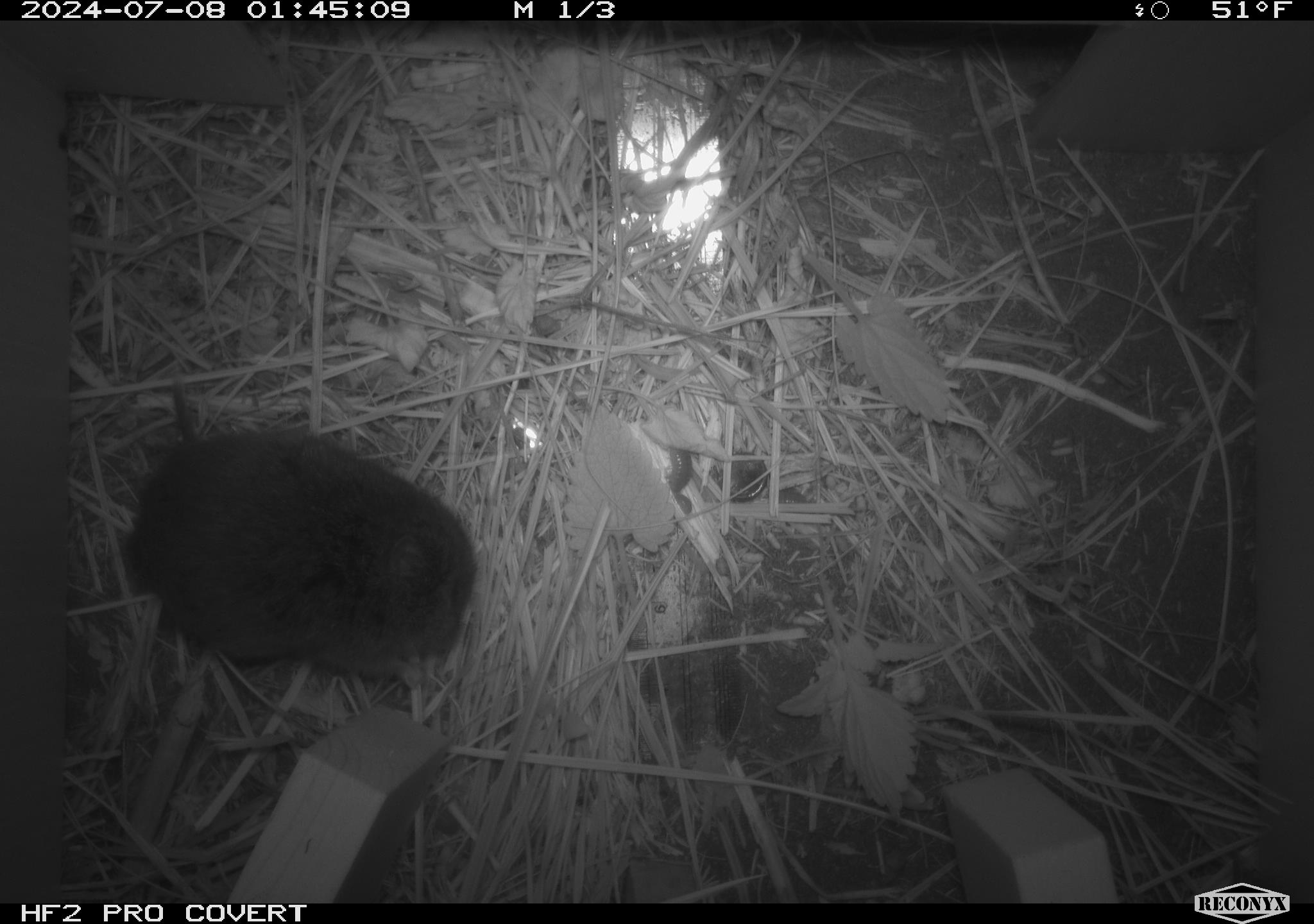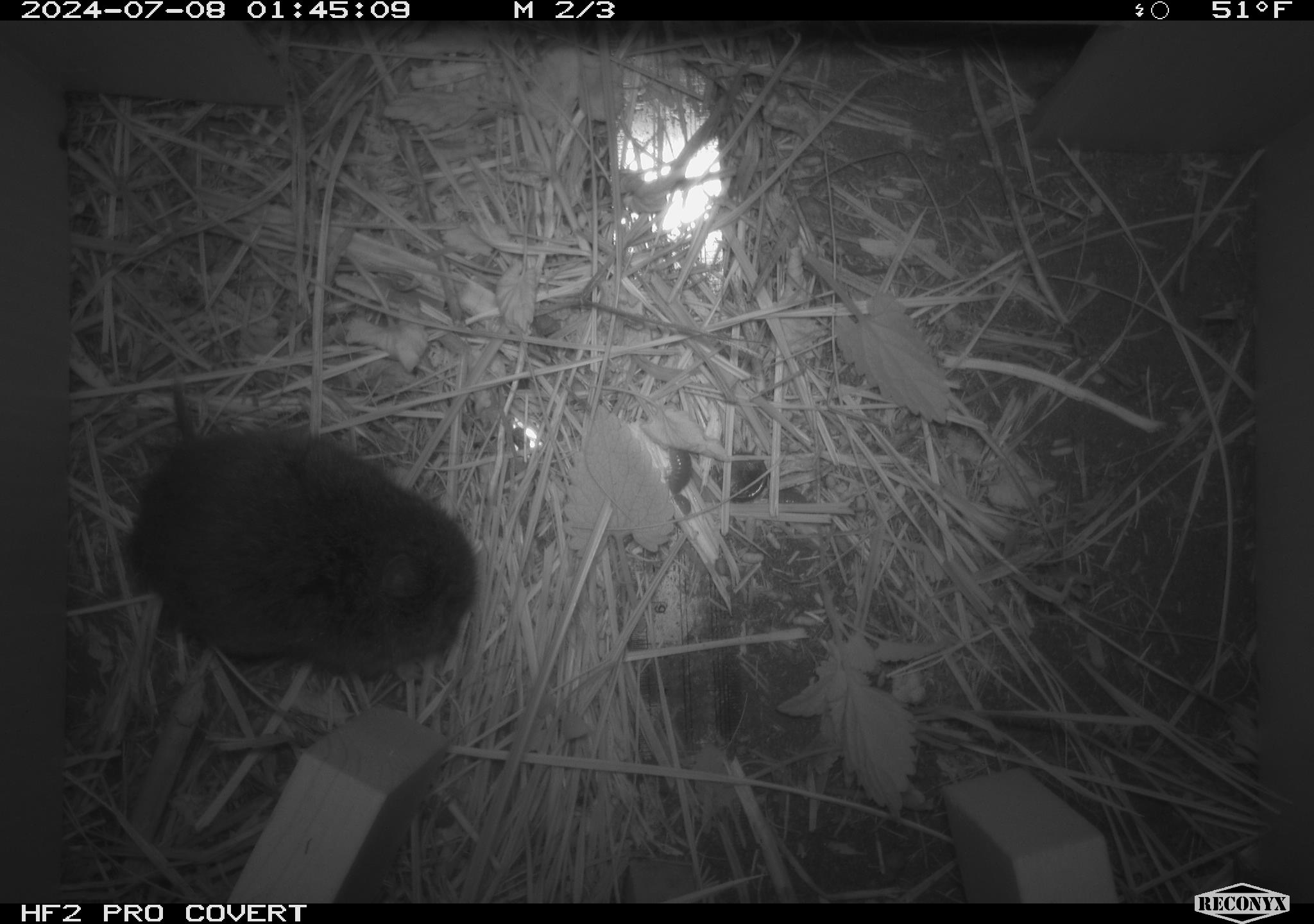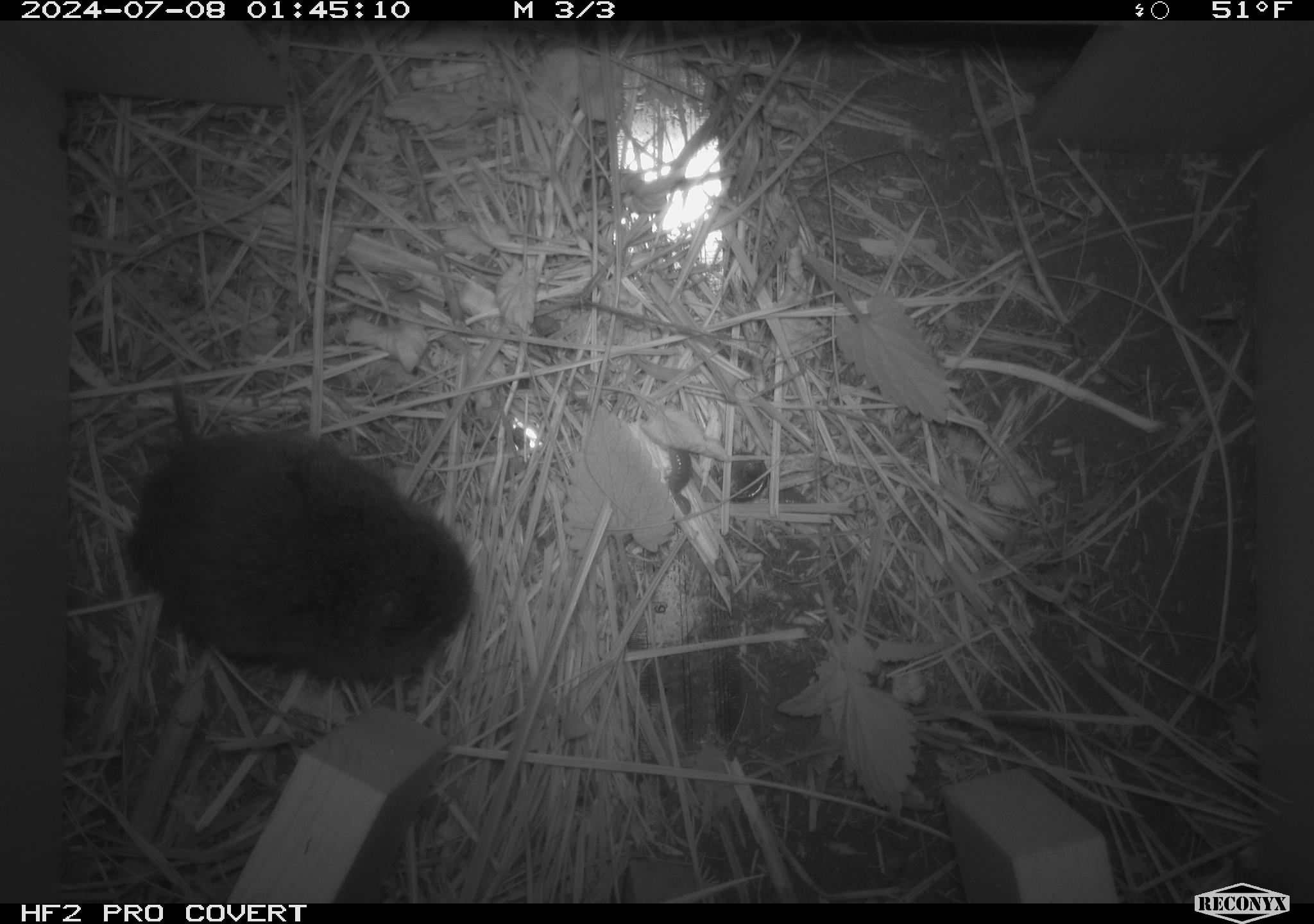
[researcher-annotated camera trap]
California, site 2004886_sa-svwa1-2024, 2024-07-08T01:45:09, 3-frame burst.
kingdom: Animalia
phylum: Chordata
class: Mammalia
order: Rodentia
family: Cricetidae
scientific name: Arvicolinae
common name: voles, lemmings, and muskrats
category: arvicolinae subfamily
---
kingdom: Animalia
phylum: Arthropoda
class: Malacostraca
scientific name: Malacostraca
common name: amphipods, crabs, isopods, krill, lobsters and shrimps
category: malacostracan